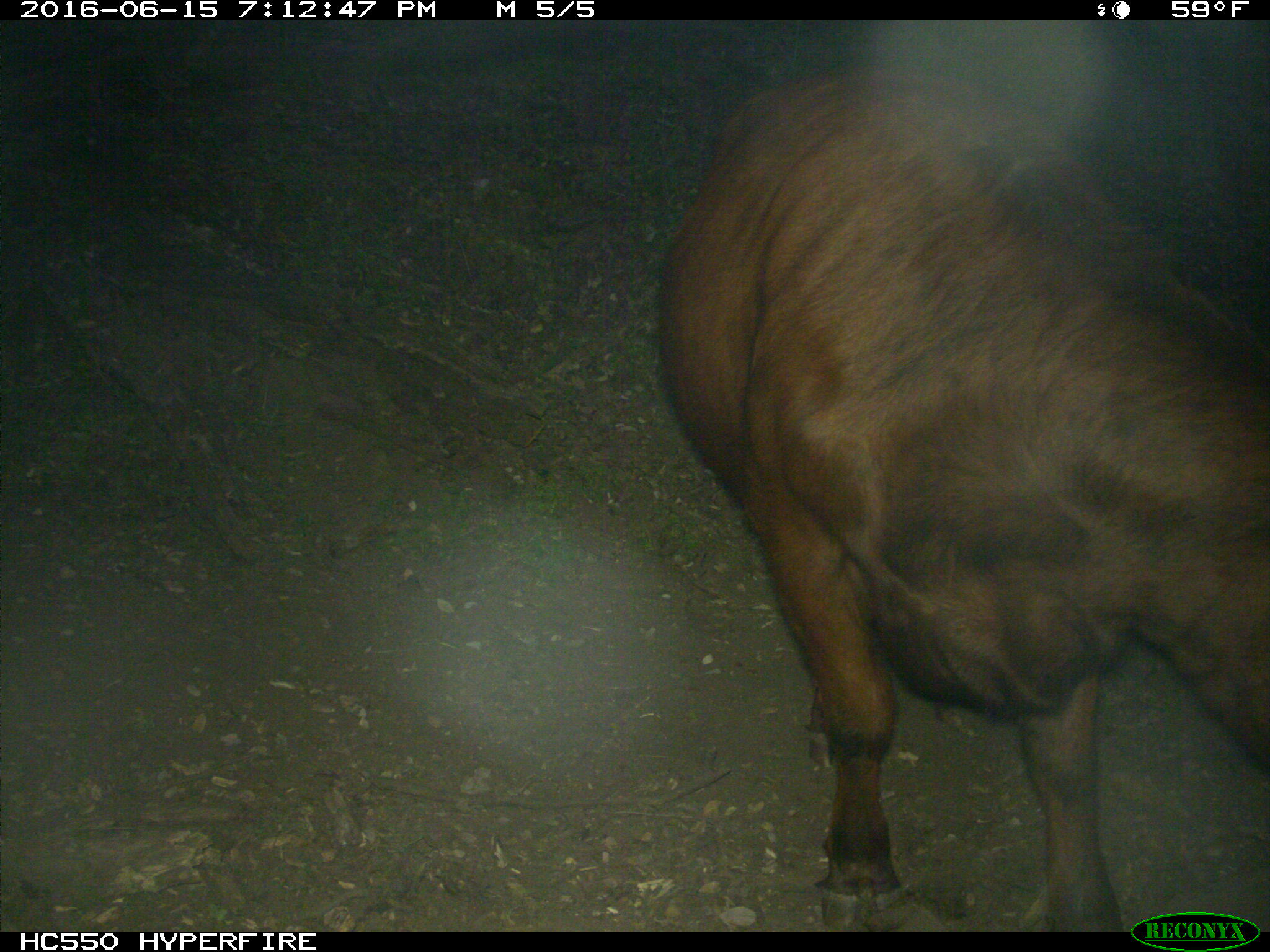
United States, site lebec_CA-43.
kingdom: Animalia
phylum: Chordata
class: Mammalia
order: Artiodactyla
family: Bovidae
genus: Bos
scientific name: Bos taurus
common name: domestic cow